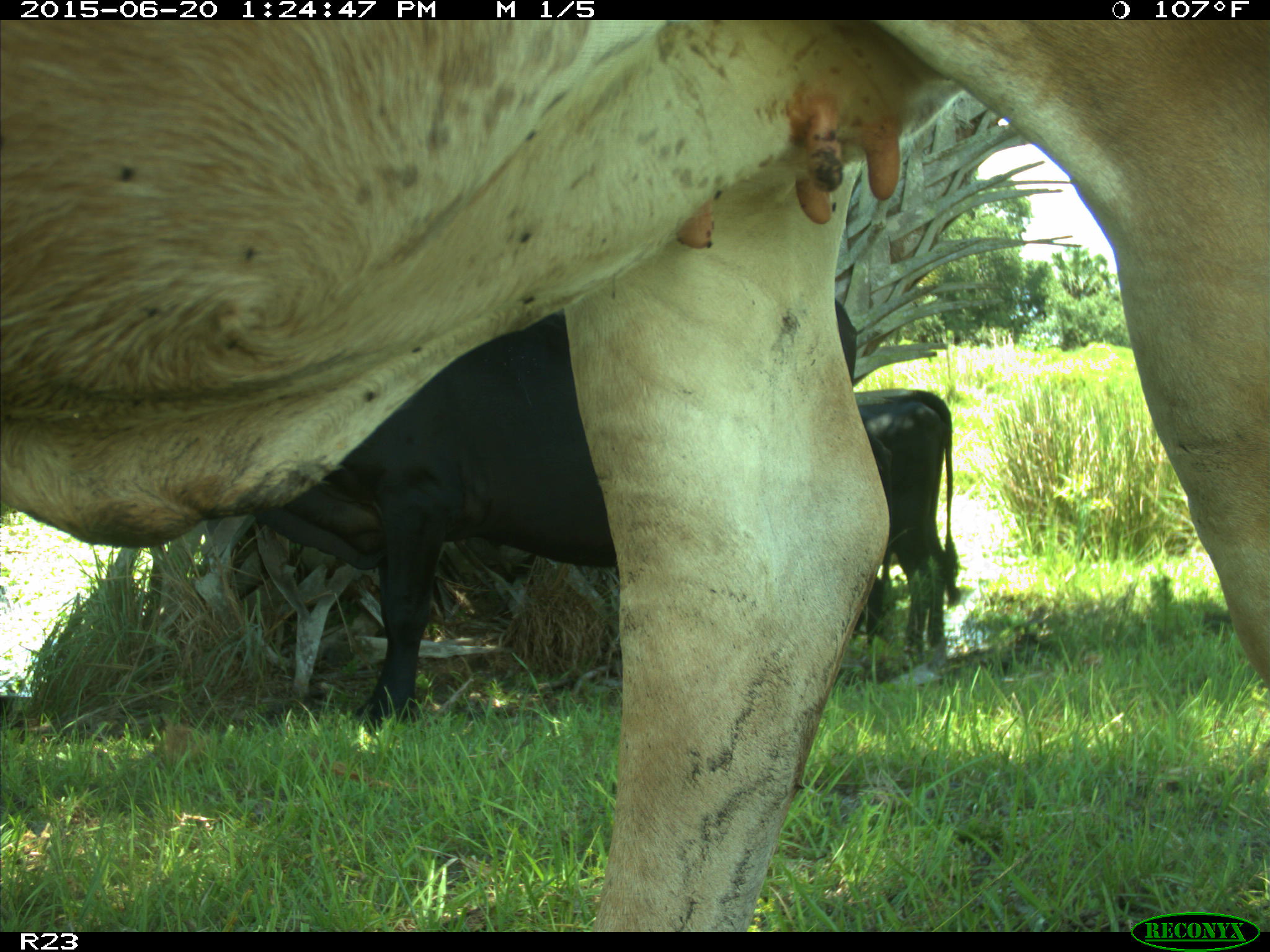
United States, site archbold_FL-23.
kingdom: Animalia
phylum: Chordata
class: Mammalia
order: Artiodactyla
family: Bovidae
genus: Bos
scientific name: Bos taurus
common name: domestic cow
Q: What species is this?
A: Bos taurus (domestic cow).